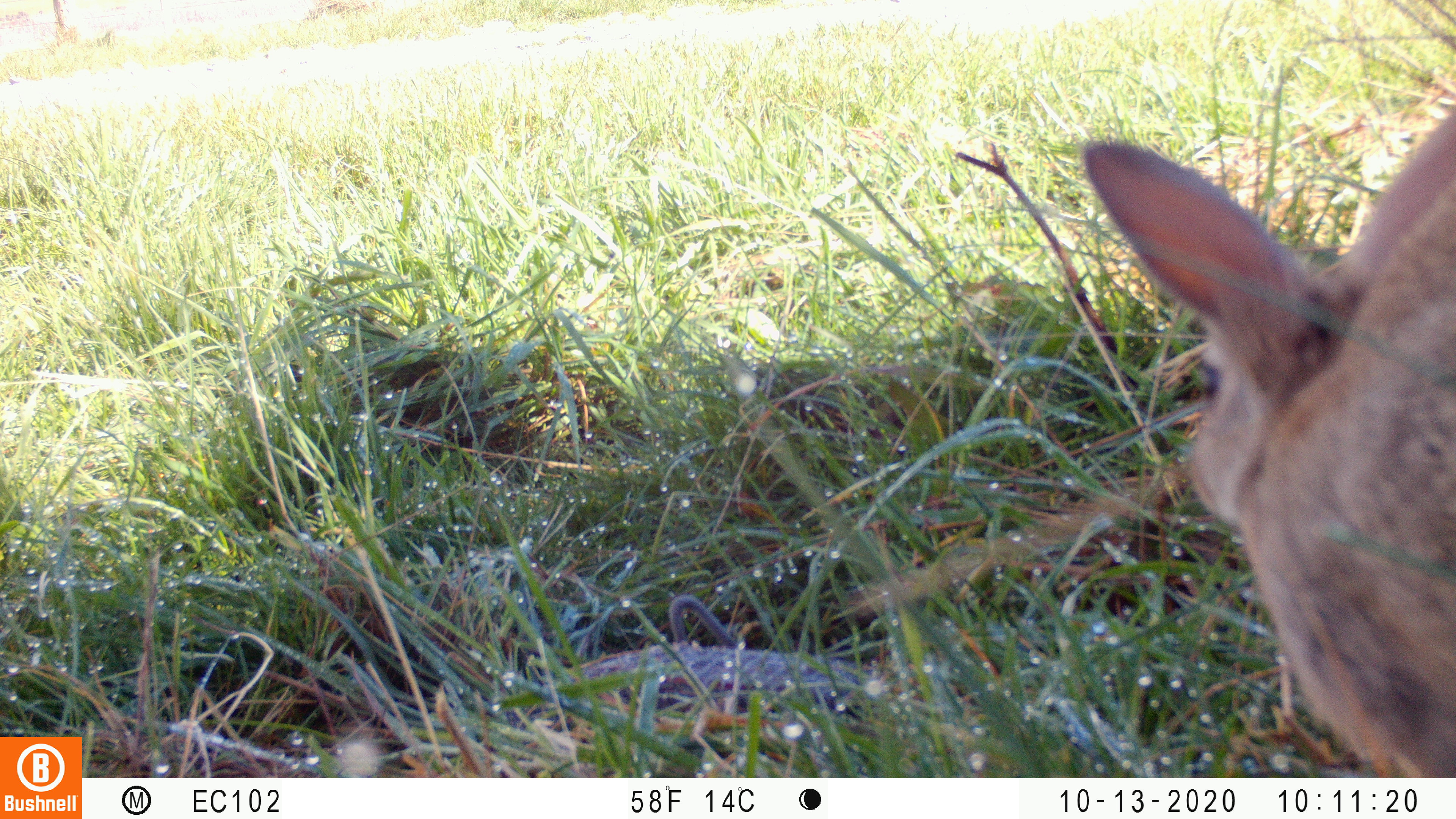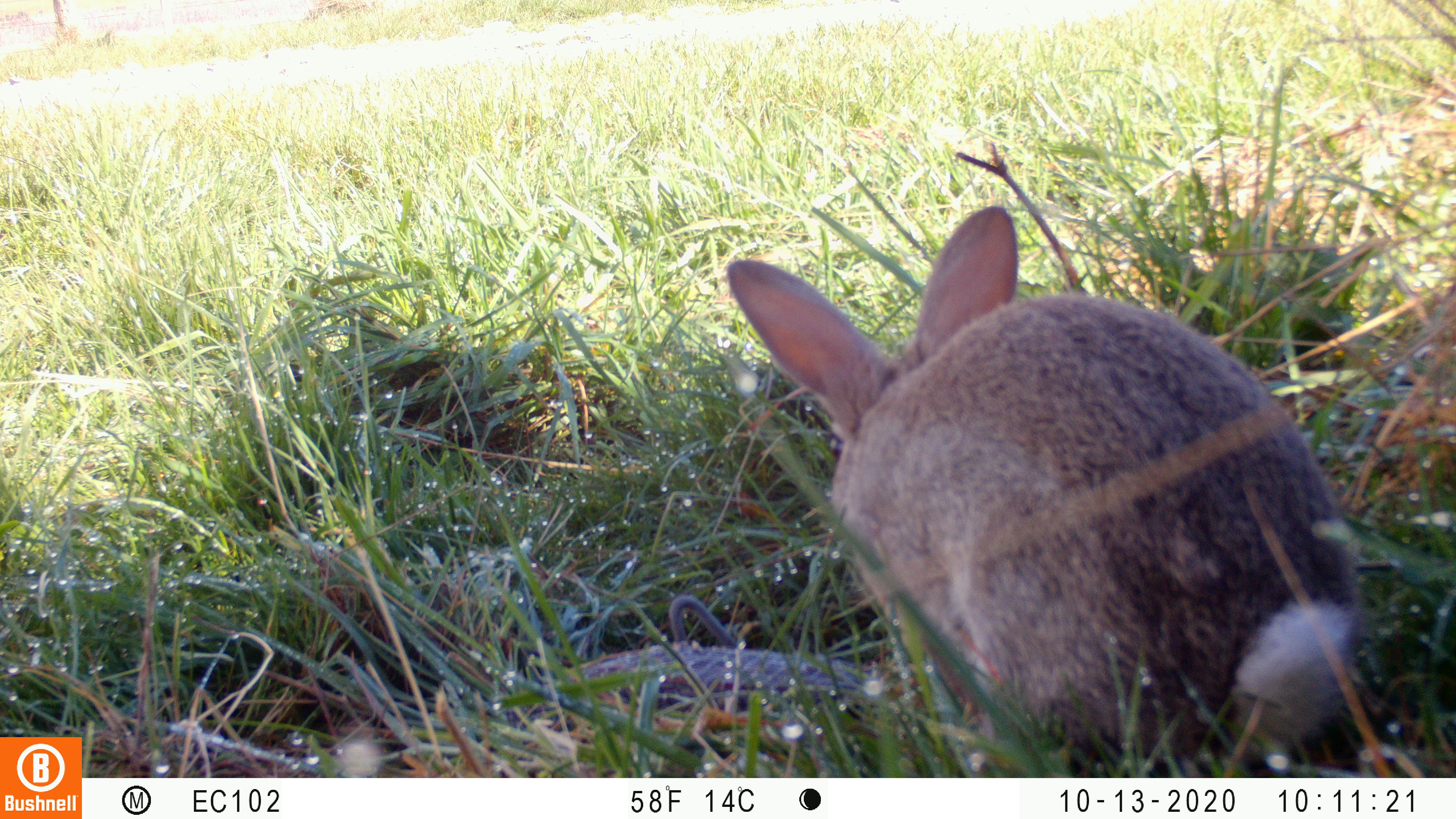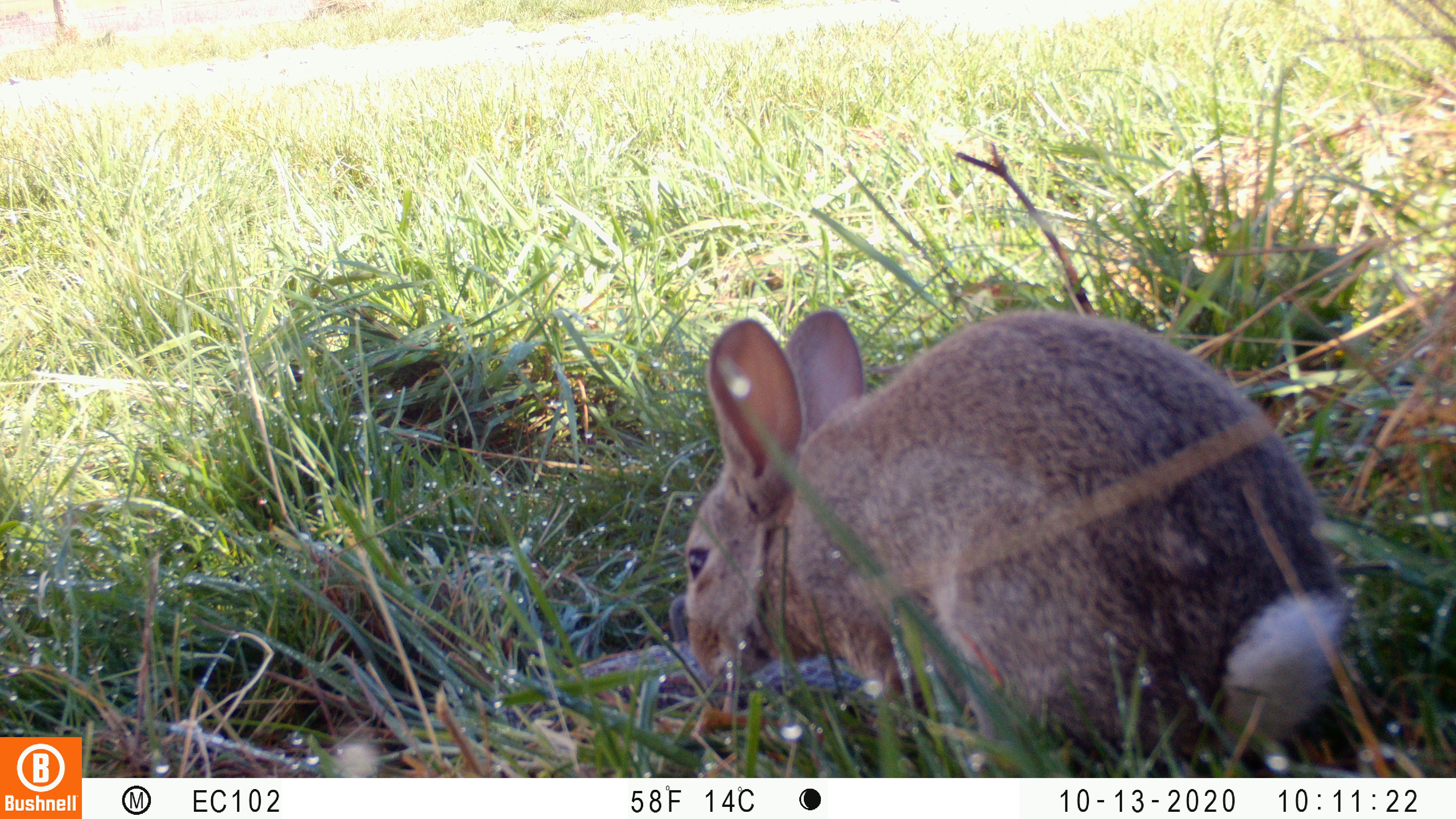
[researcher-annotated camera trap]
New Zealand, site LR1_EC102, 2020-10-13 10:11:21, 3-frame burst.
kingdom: Animalia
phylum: Chordata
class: Mammalia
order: Lagomorpha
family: Leporidae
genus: Oryctolagus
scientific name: Oryctolagus cuniculus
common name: european rabbit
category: rabbit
Rabbit (european rabbit) (Oryctolagus cuniculus).